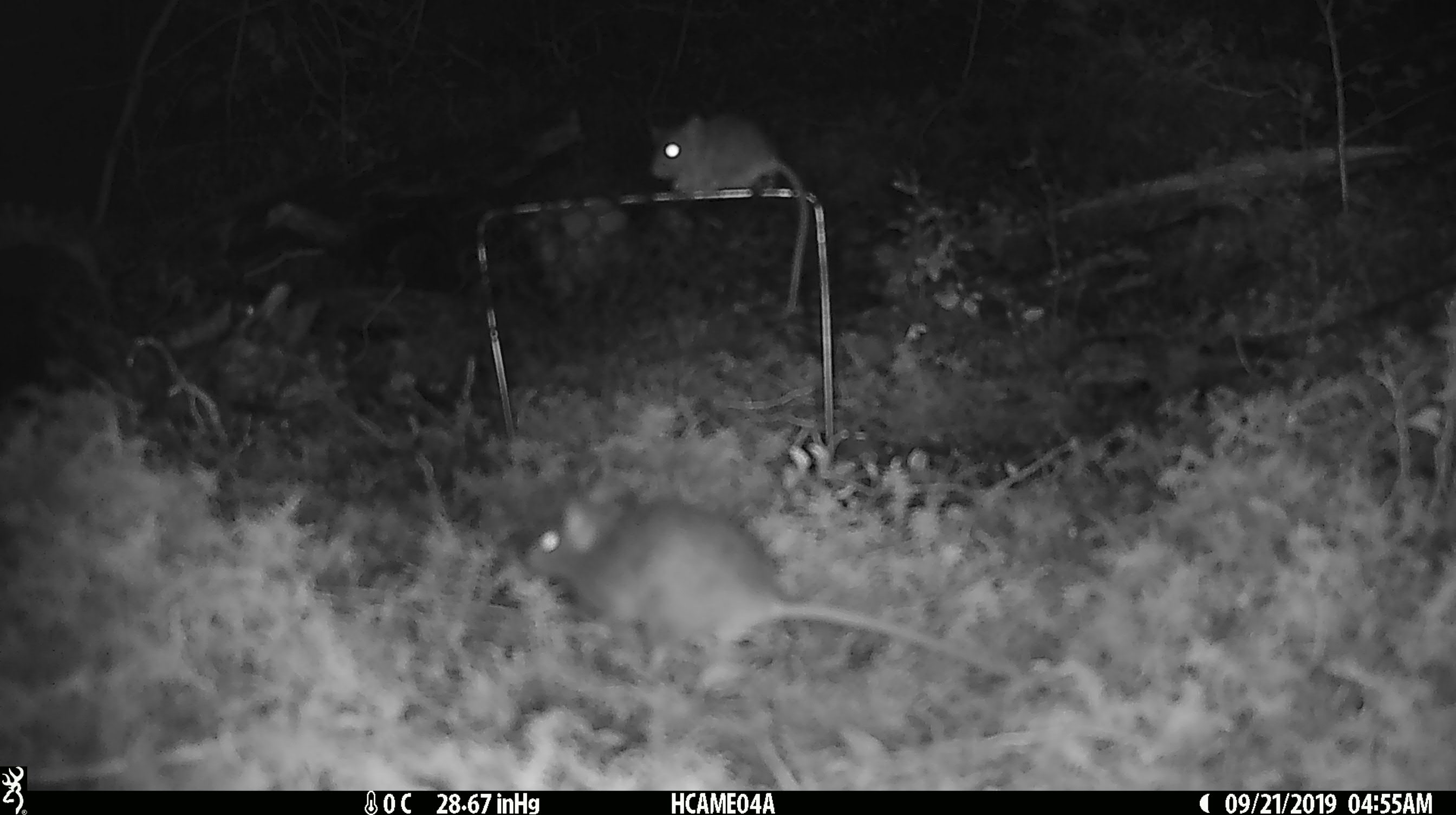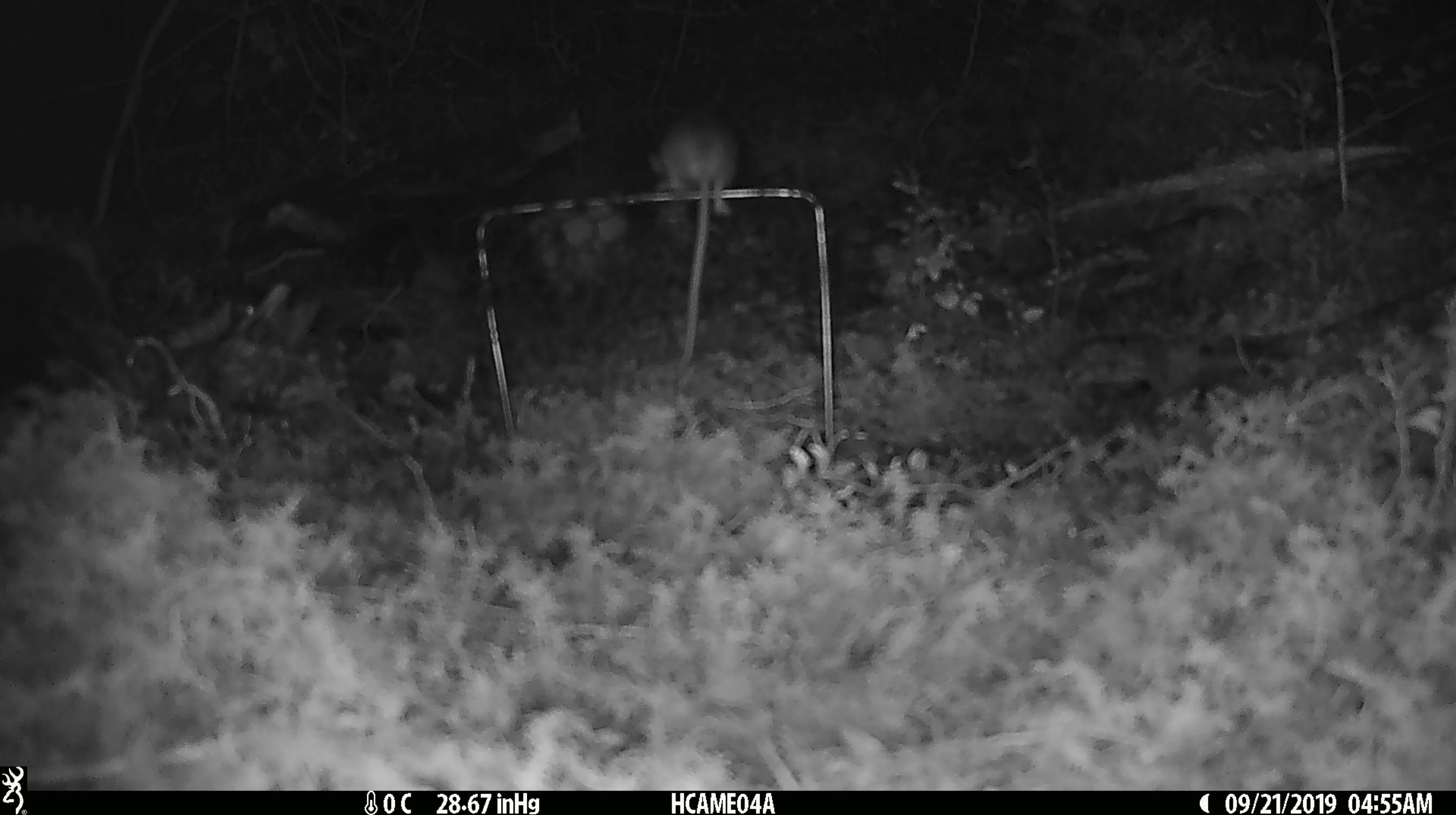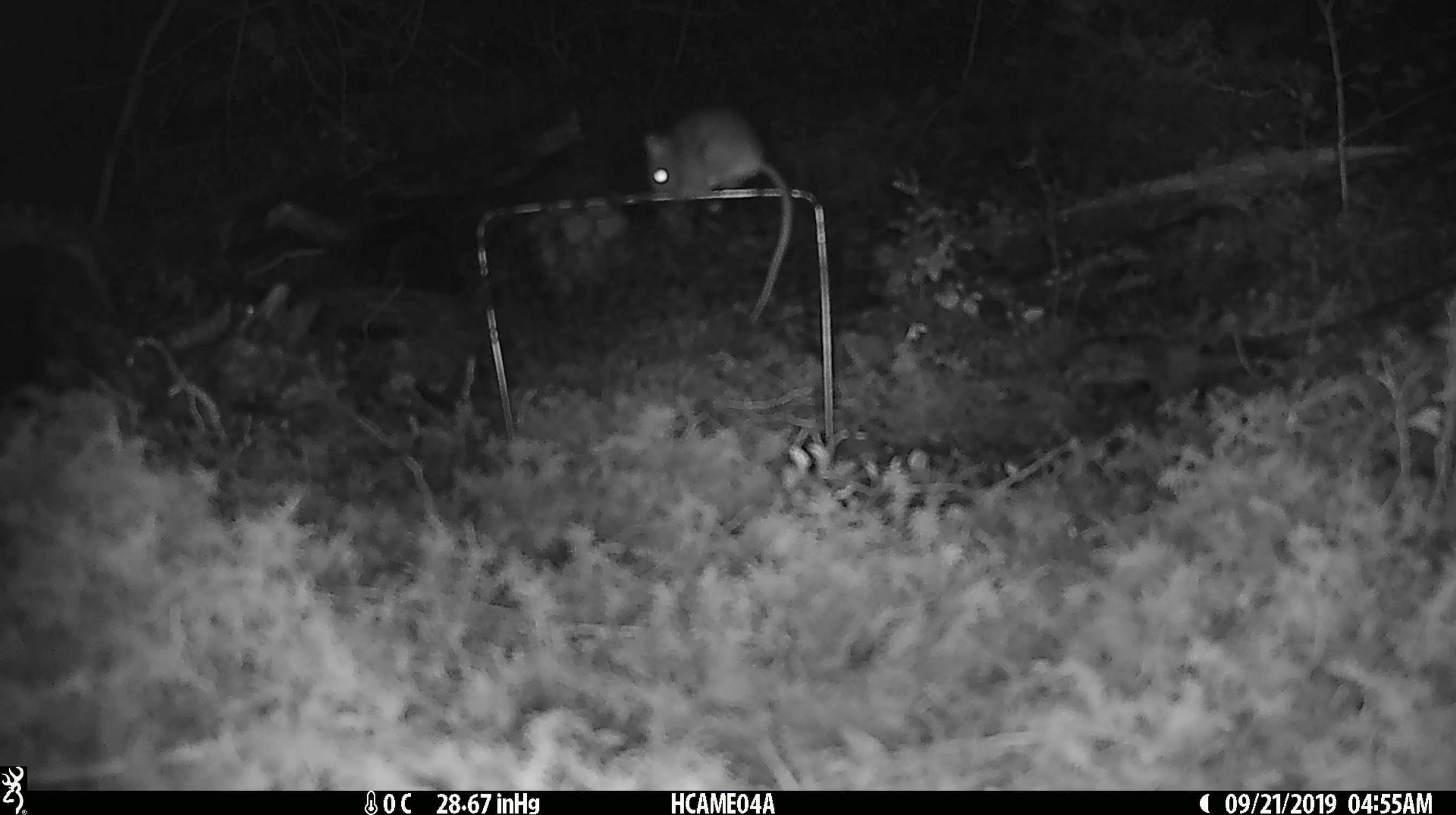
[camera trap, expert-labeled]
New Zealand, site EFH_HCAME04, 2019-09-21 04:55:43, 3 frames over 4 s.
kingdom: Animalia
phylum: Chordata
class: Mammalia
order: Rodentia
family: Muridae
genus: Mus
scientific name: Mus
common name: mouse